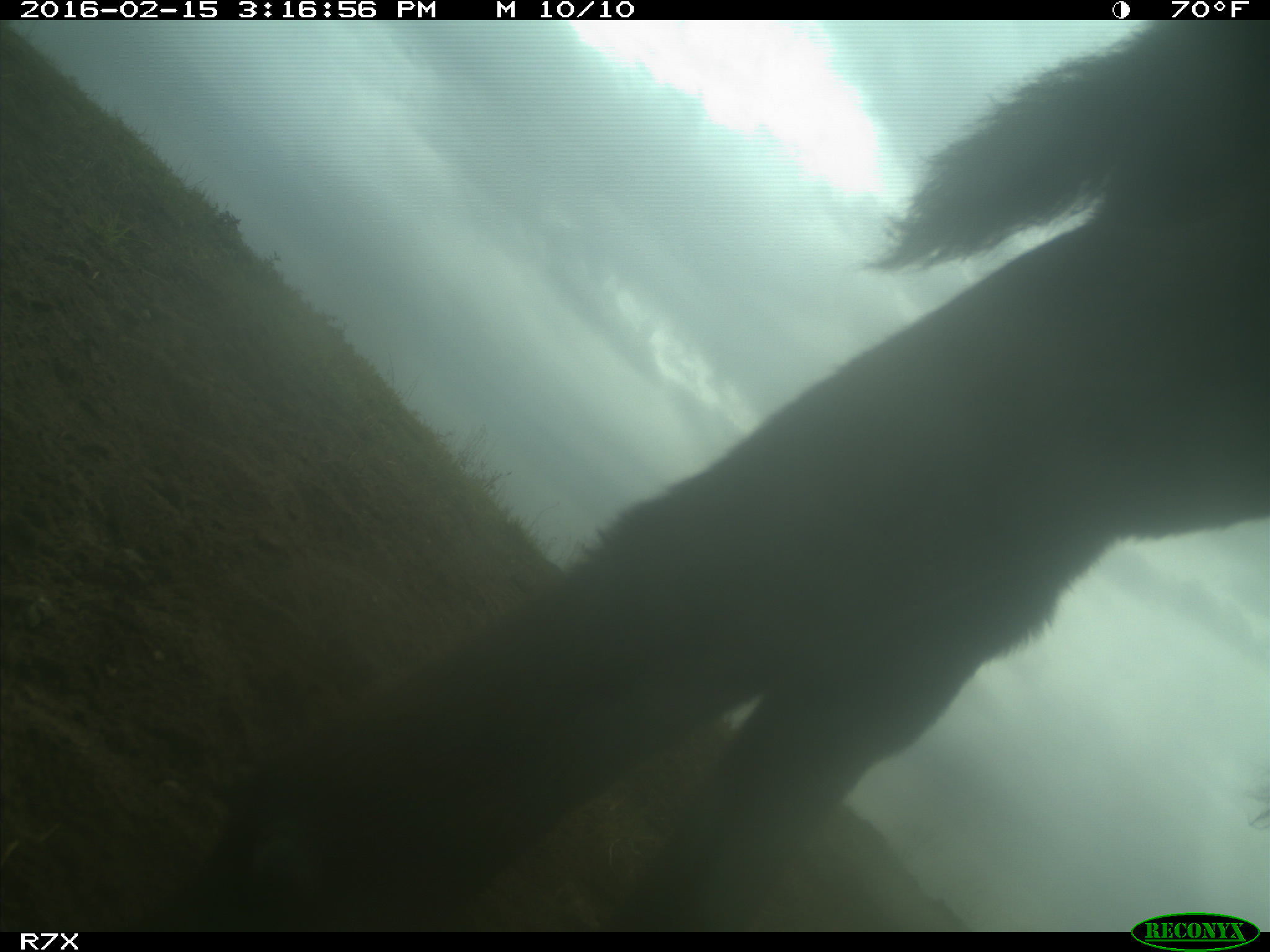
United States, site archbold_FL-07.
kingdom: Animalia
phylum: Chordata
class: Mammalia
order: Artiodactyla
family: Bovidae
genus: Bos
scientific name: Bos taurus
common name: domestic cow